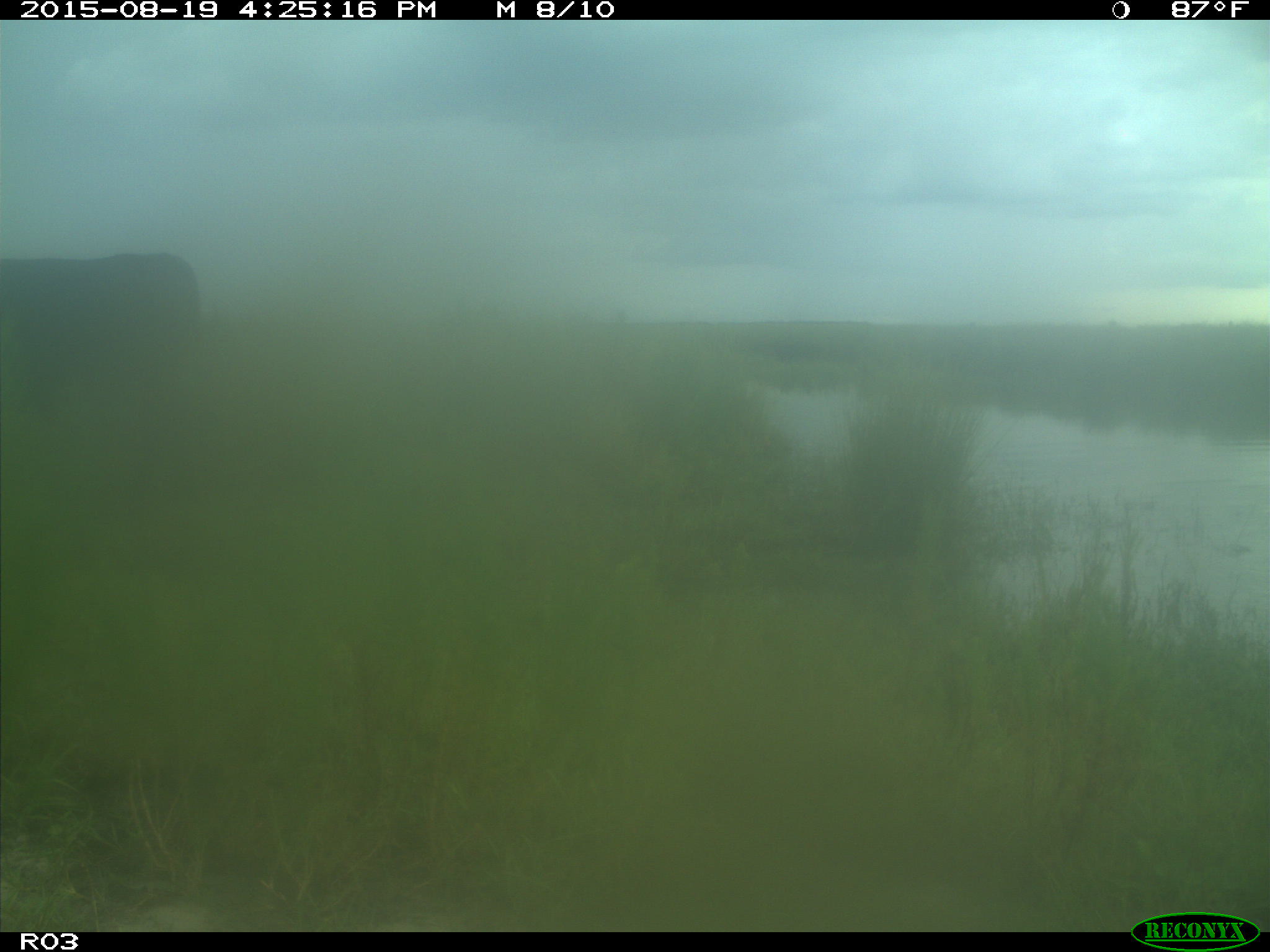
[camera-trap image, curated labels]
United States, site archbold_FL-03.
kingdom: Animalia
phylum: Chordata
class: Mammalia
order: Artiodactyla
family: Bovidae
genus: Bos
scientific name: Bos taurus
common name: domestic cow